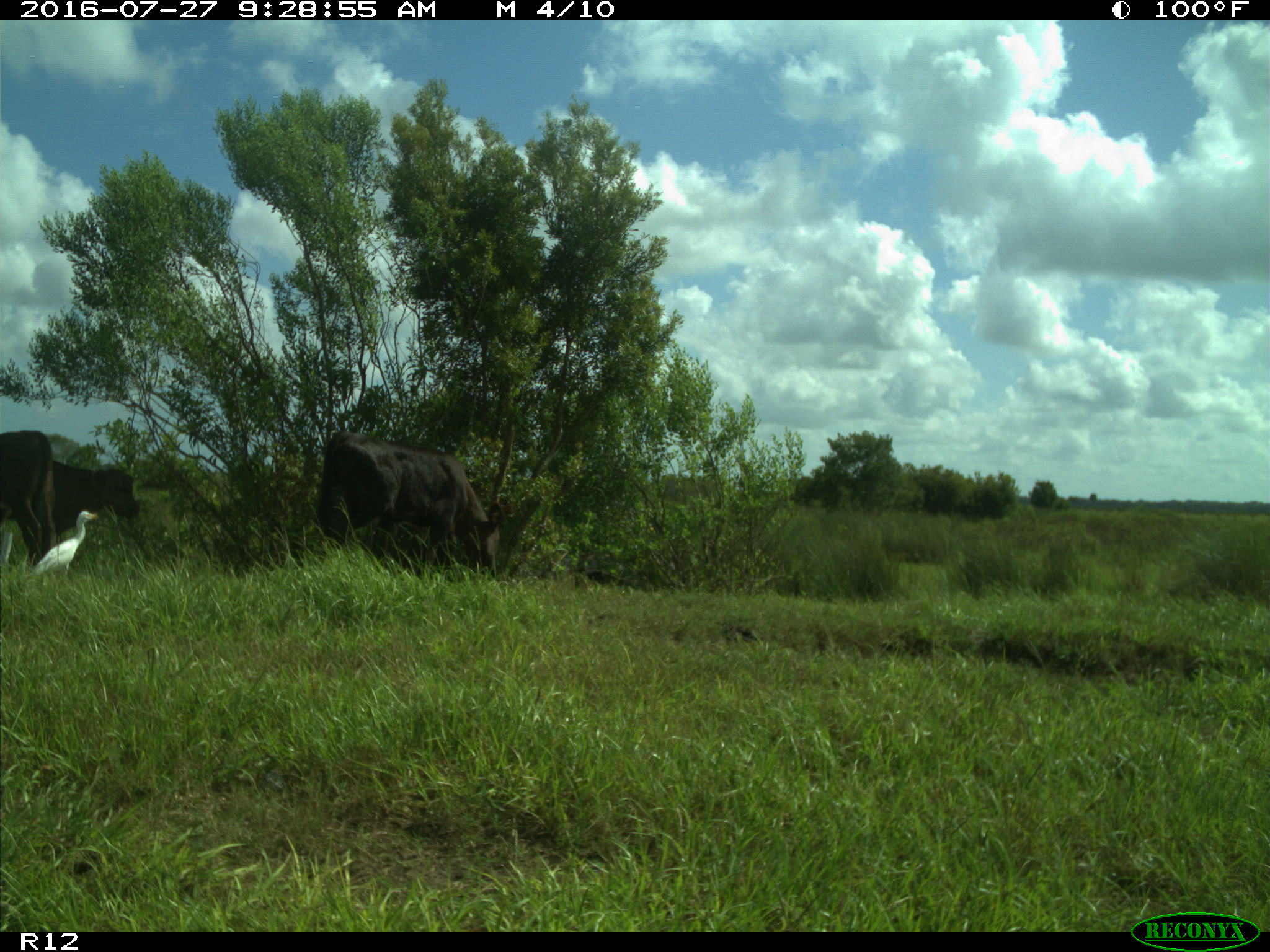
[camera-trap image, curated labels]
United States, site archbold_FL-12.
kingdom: Animalia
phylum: Chordata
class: Mammalia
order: Artiodactyla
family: Bovidae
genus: Bos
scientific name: Bos taurus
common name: domestic cow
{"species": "Bos taurus (domestic cow)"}